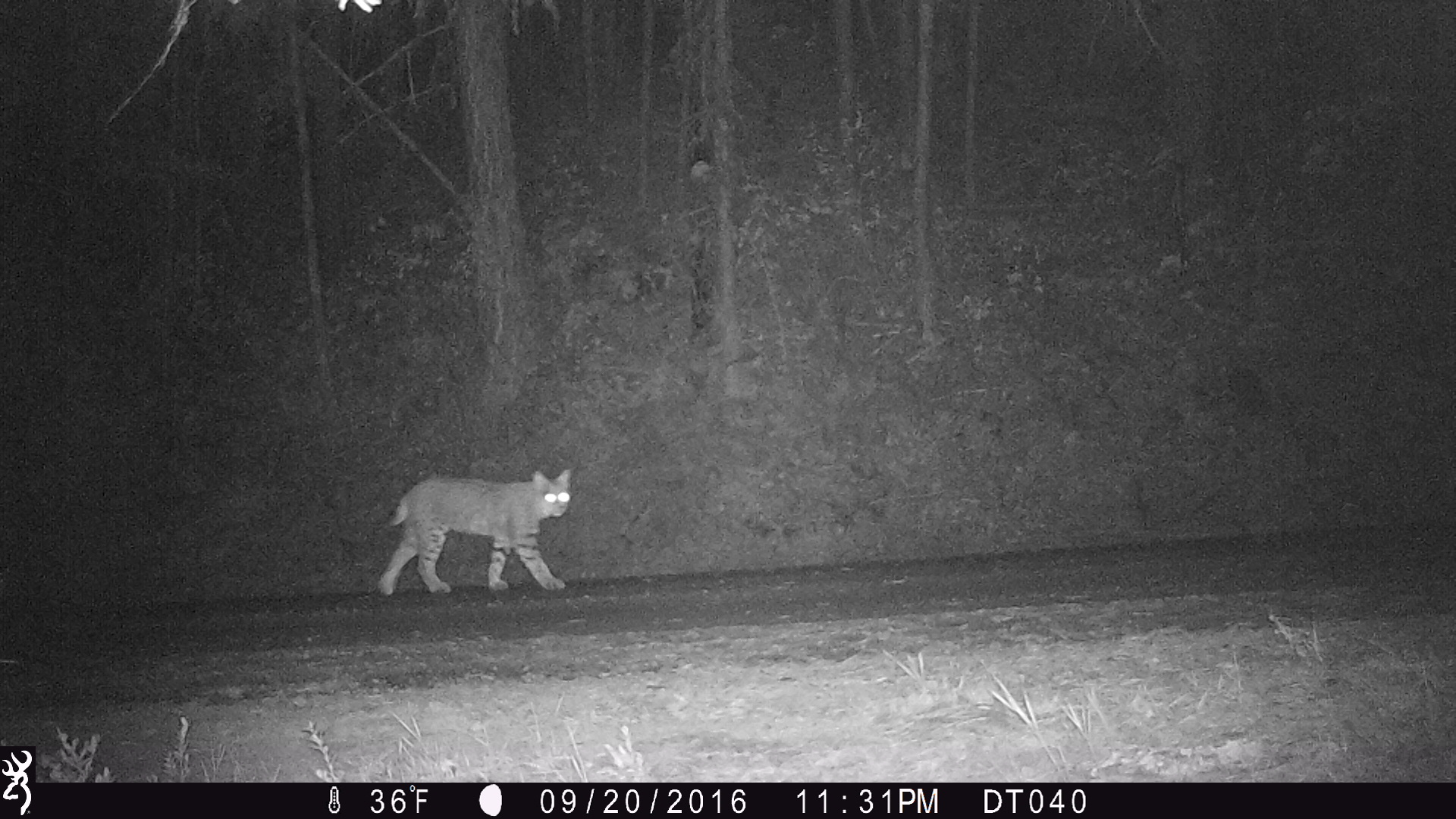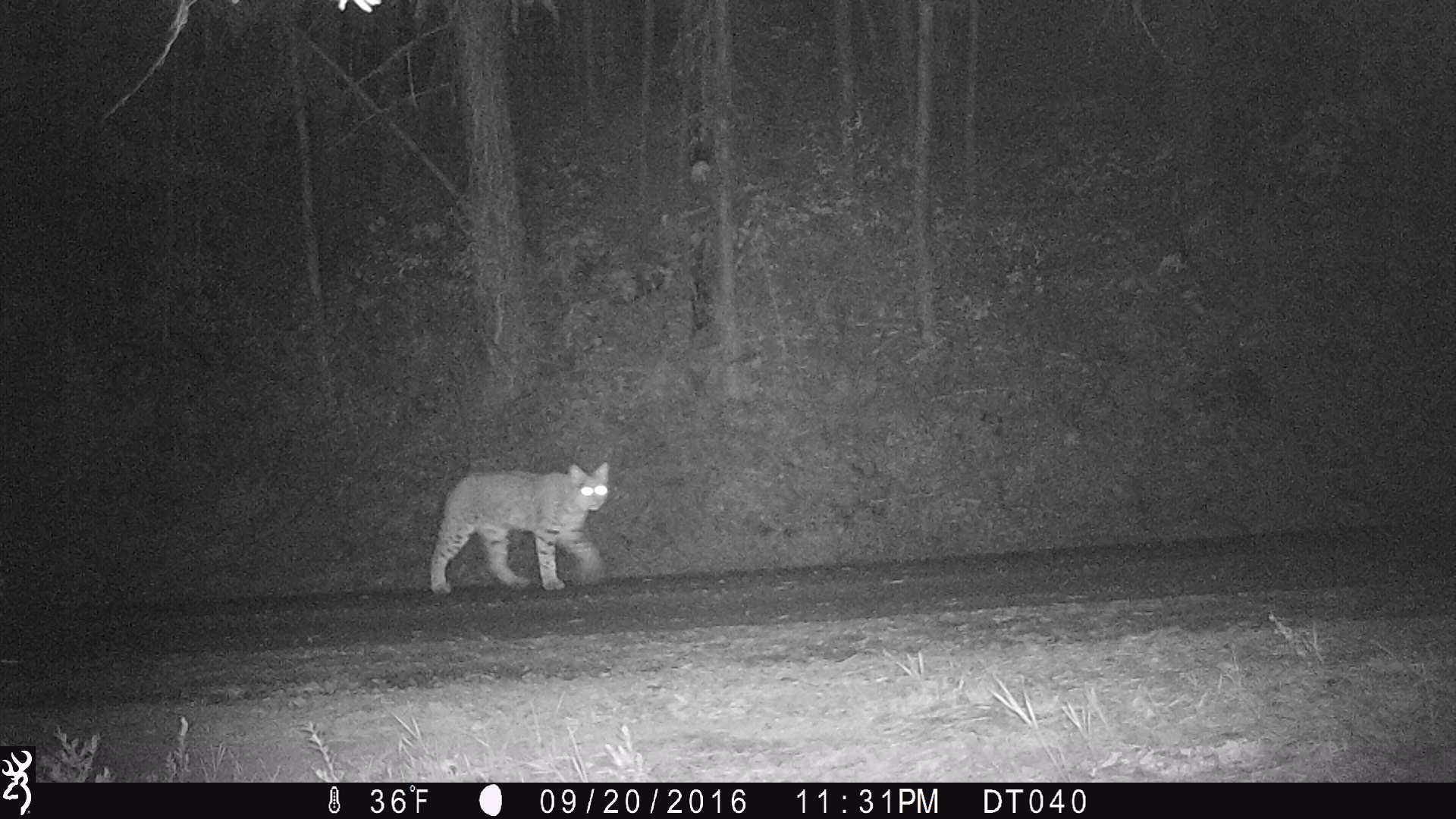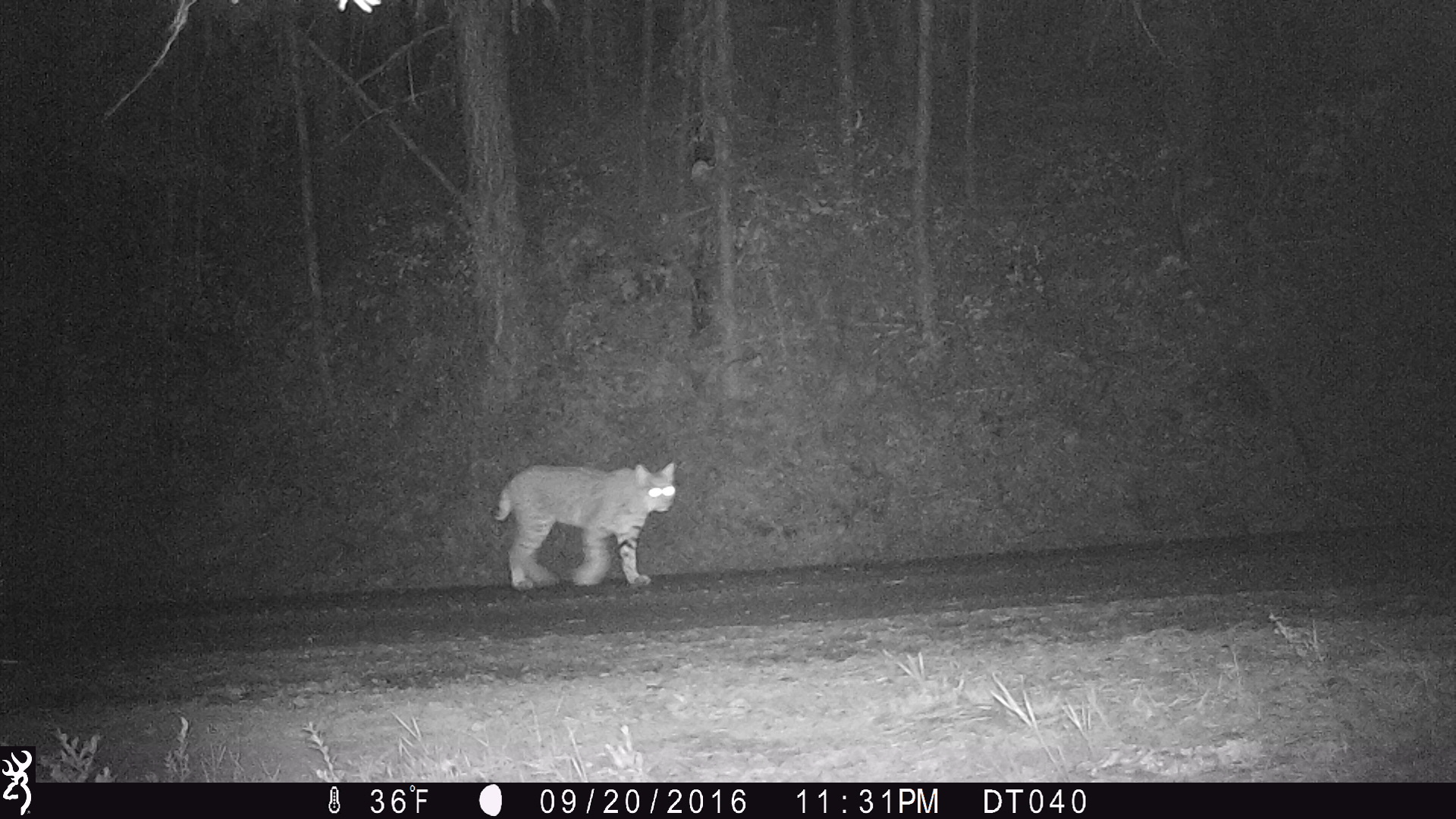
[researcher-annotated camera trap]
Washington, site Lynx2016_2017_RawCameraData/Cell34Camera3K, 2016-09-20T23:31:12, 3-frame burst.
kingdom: Animalia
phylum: Chordata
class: Mammalia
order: Carnivora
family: Felidae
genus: Lynx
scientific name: Lynx rufus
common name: bobcat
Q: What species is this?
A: Lynx rufus (bobcat).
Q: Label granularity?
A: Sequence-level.